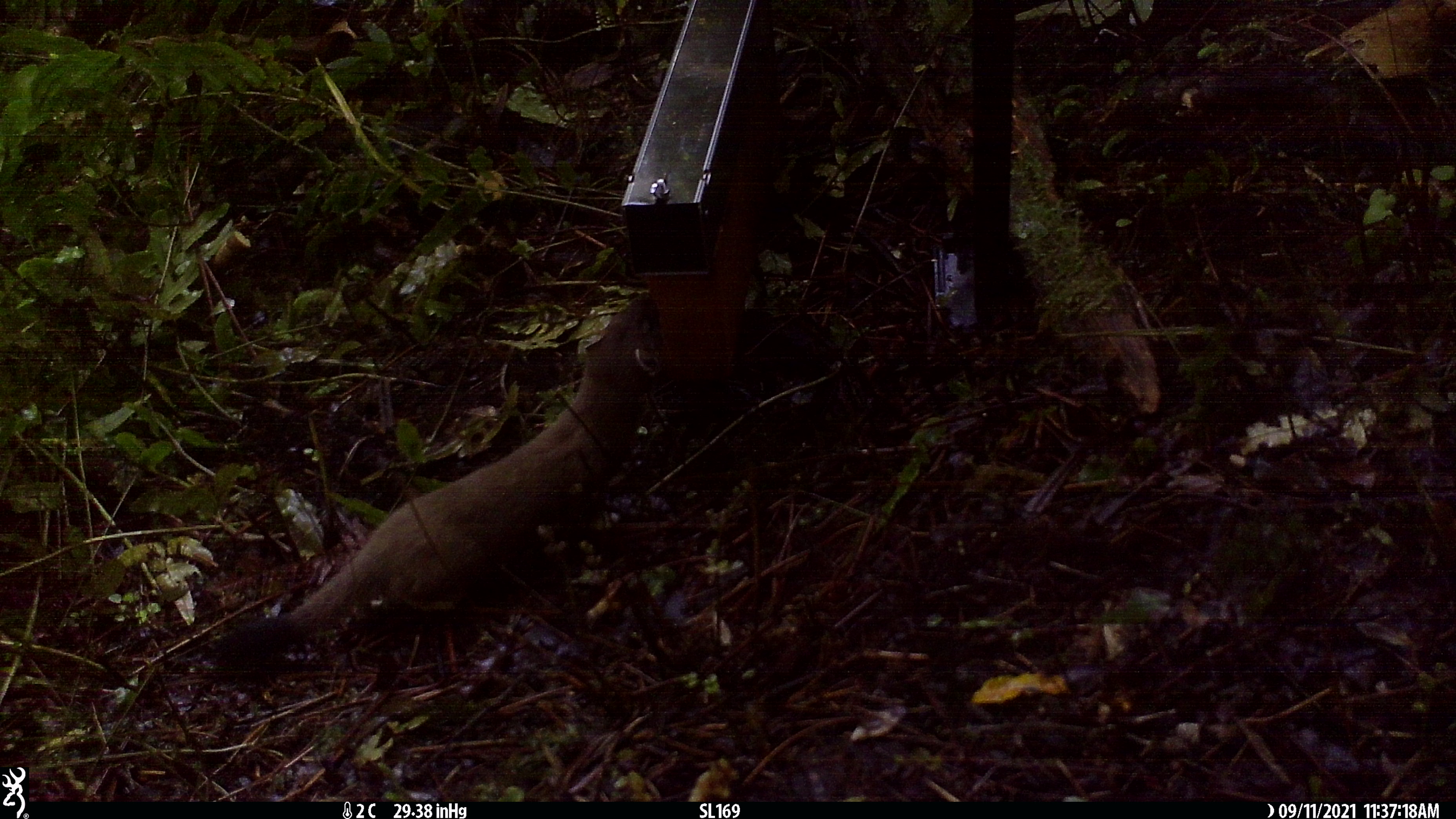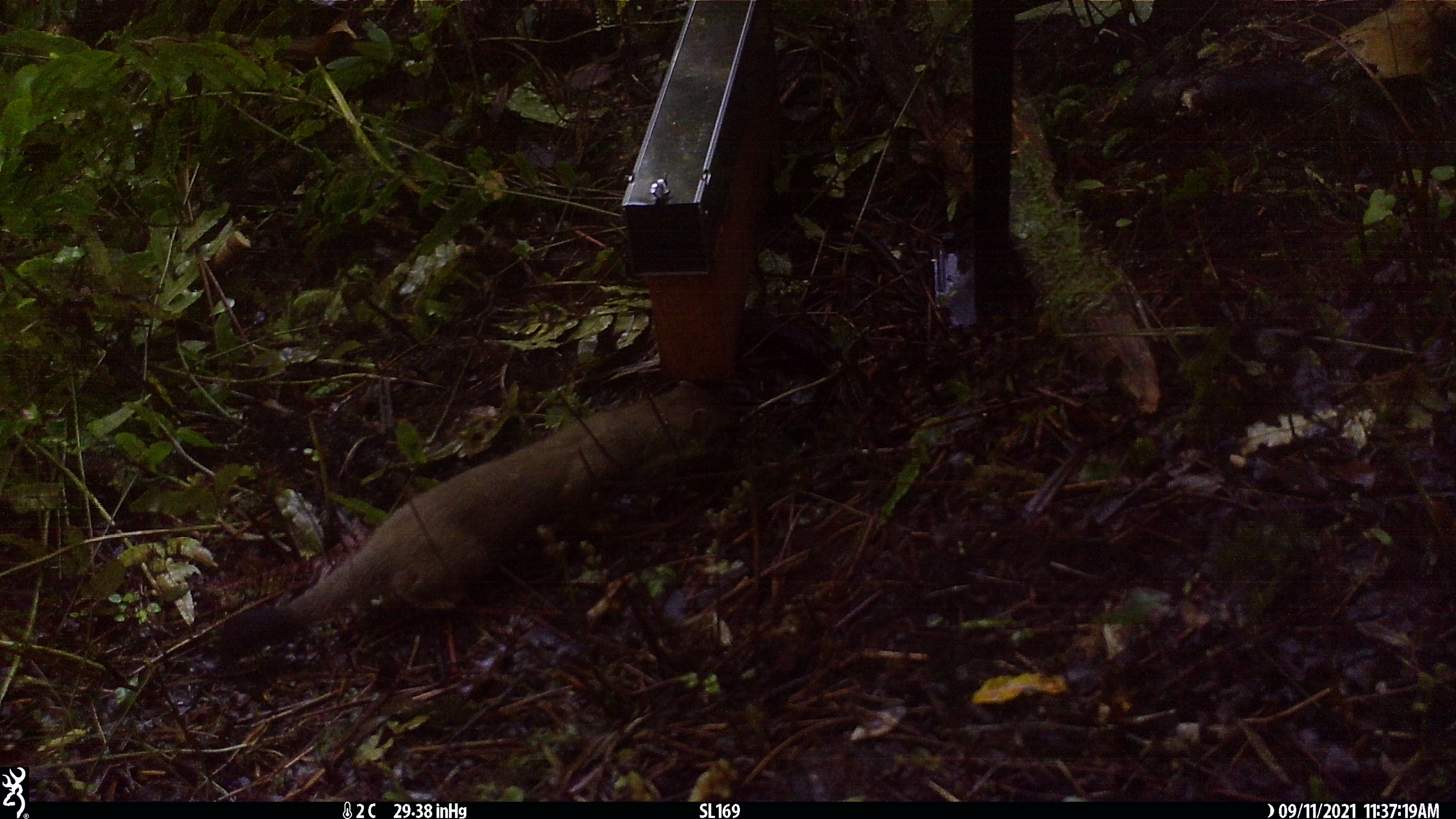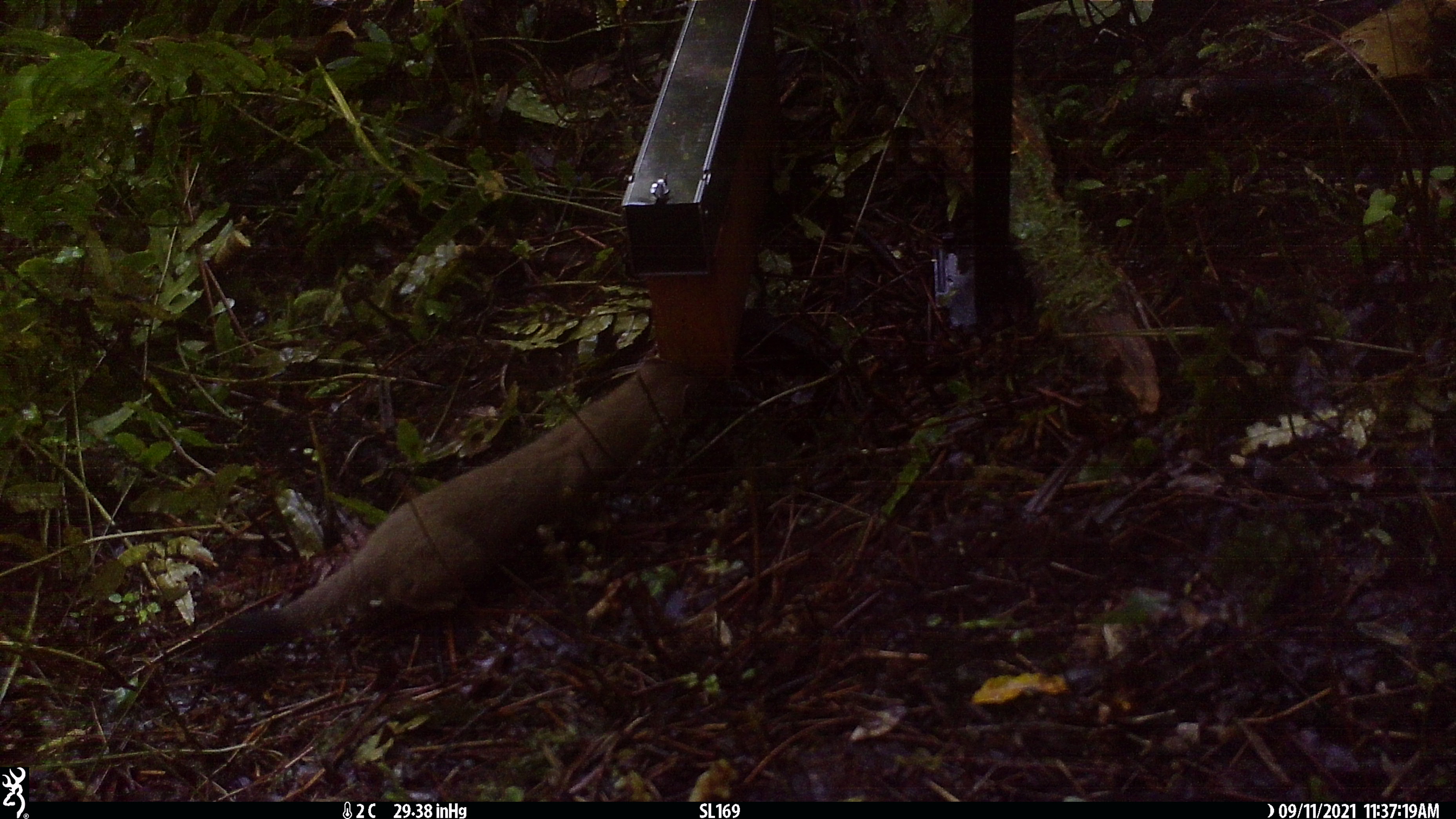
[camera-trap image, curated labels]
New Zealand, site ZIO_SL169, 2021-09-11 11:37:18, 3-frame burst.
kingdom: Animalia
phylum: Chordata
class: Mammalia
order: Carnivora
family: Mustelidae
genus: Mustela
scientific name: Mustela erminea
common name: stoat